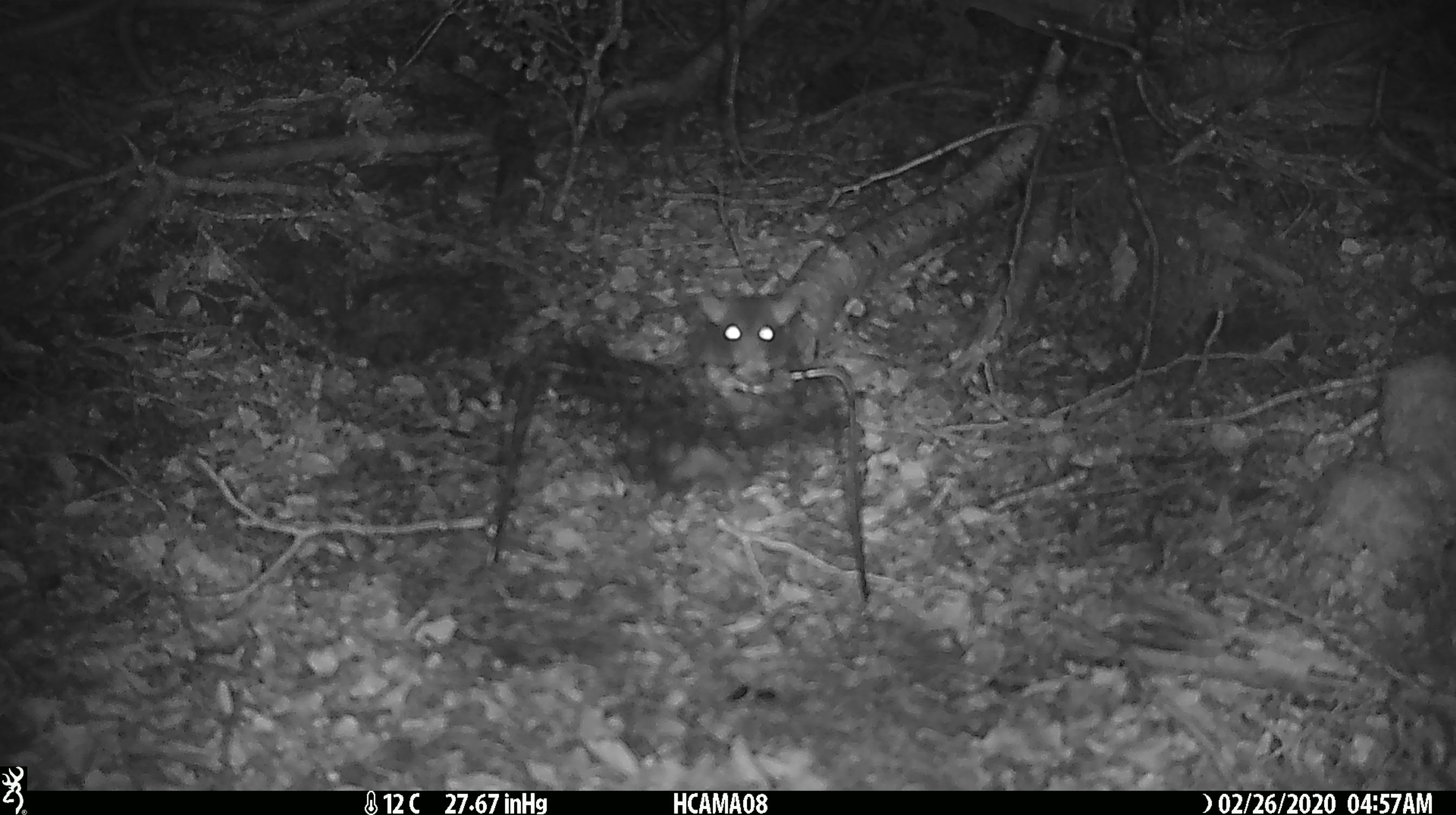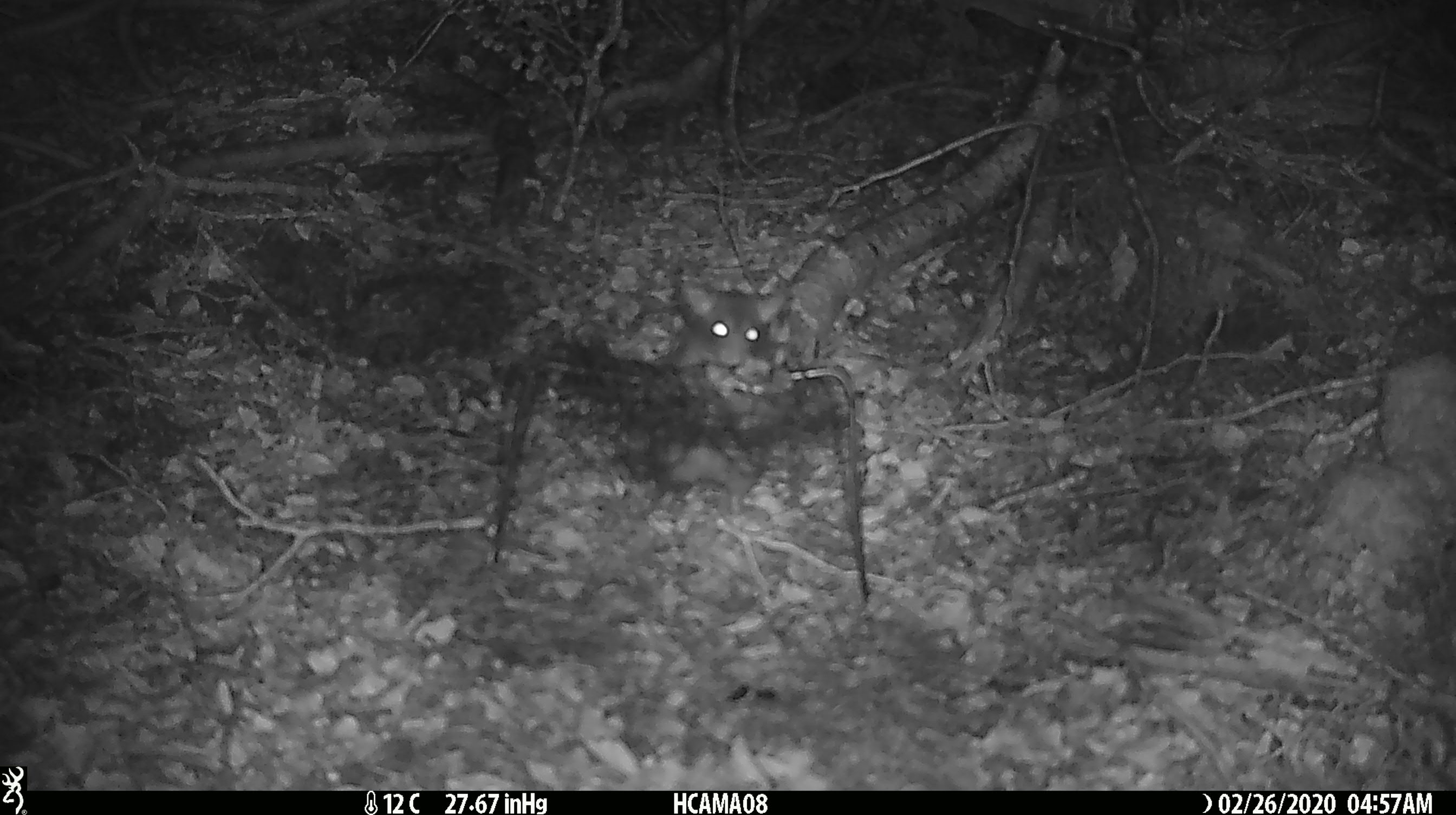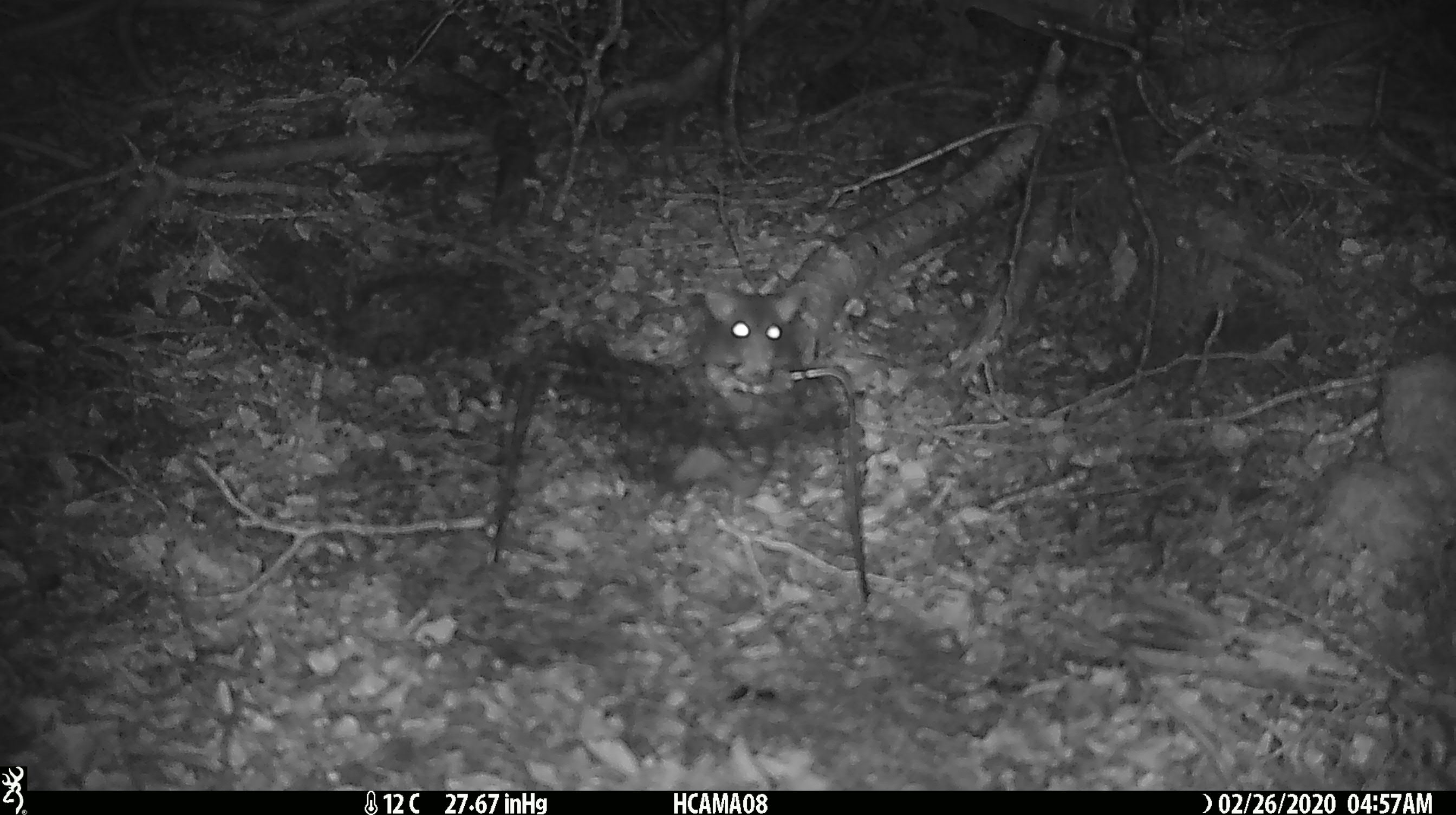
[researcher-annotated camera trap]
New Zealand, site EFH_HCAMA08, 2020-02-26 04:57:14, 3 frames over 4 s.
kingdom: Animalia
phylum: Chordata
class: Mammalia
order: Rodentia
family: Muridae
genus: Rattus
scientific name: Rattus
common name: rat